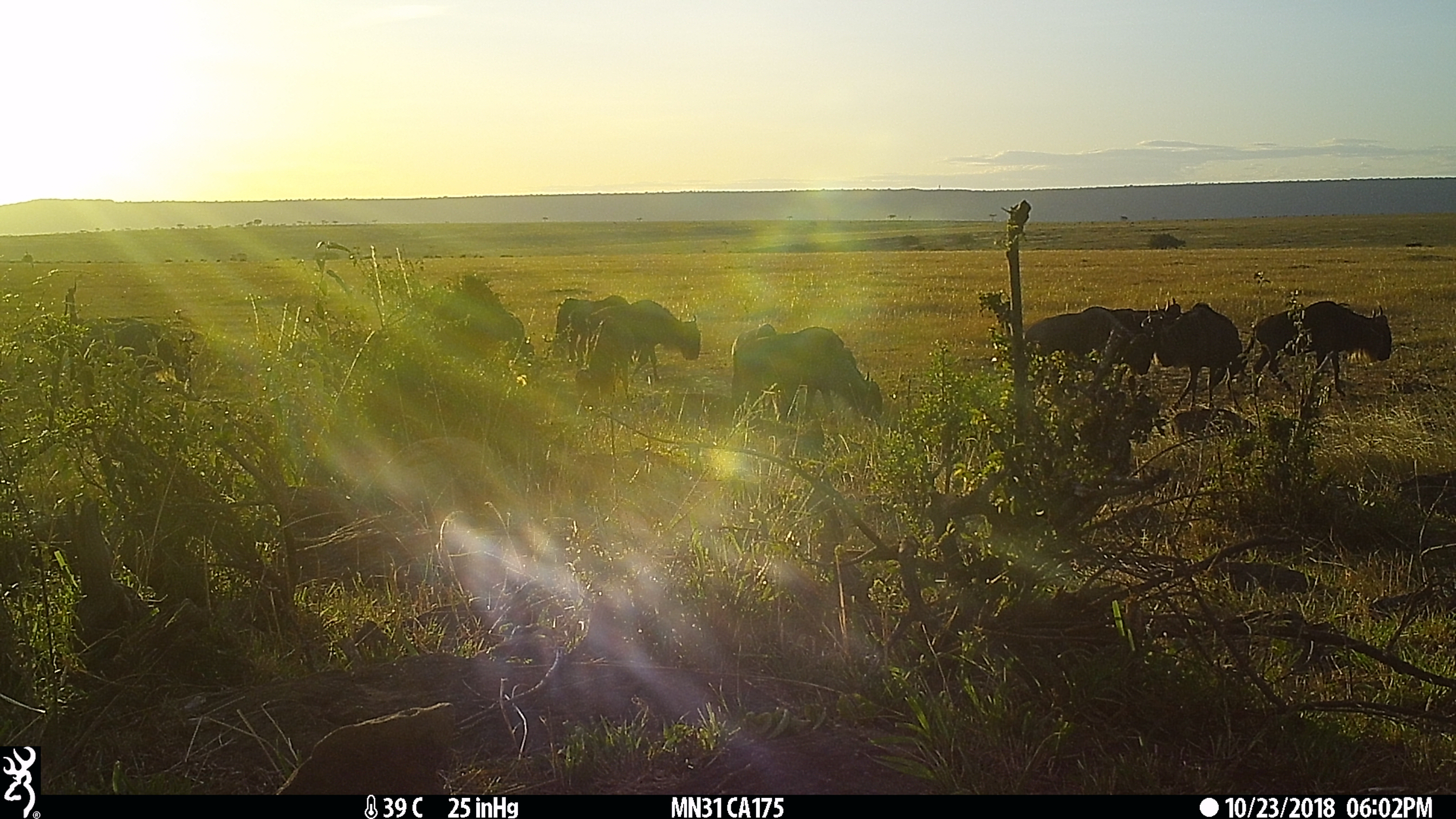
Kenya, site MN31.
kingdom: Animalia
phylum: Chordata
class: Mammalia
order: Artiodactyla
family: Bovidae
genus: Connochaetes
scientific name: Connochaetes taurinus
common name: blue wildebeest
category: wildebeest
Wildebeest (blue wildebeest) (Connochaetes taurinus).